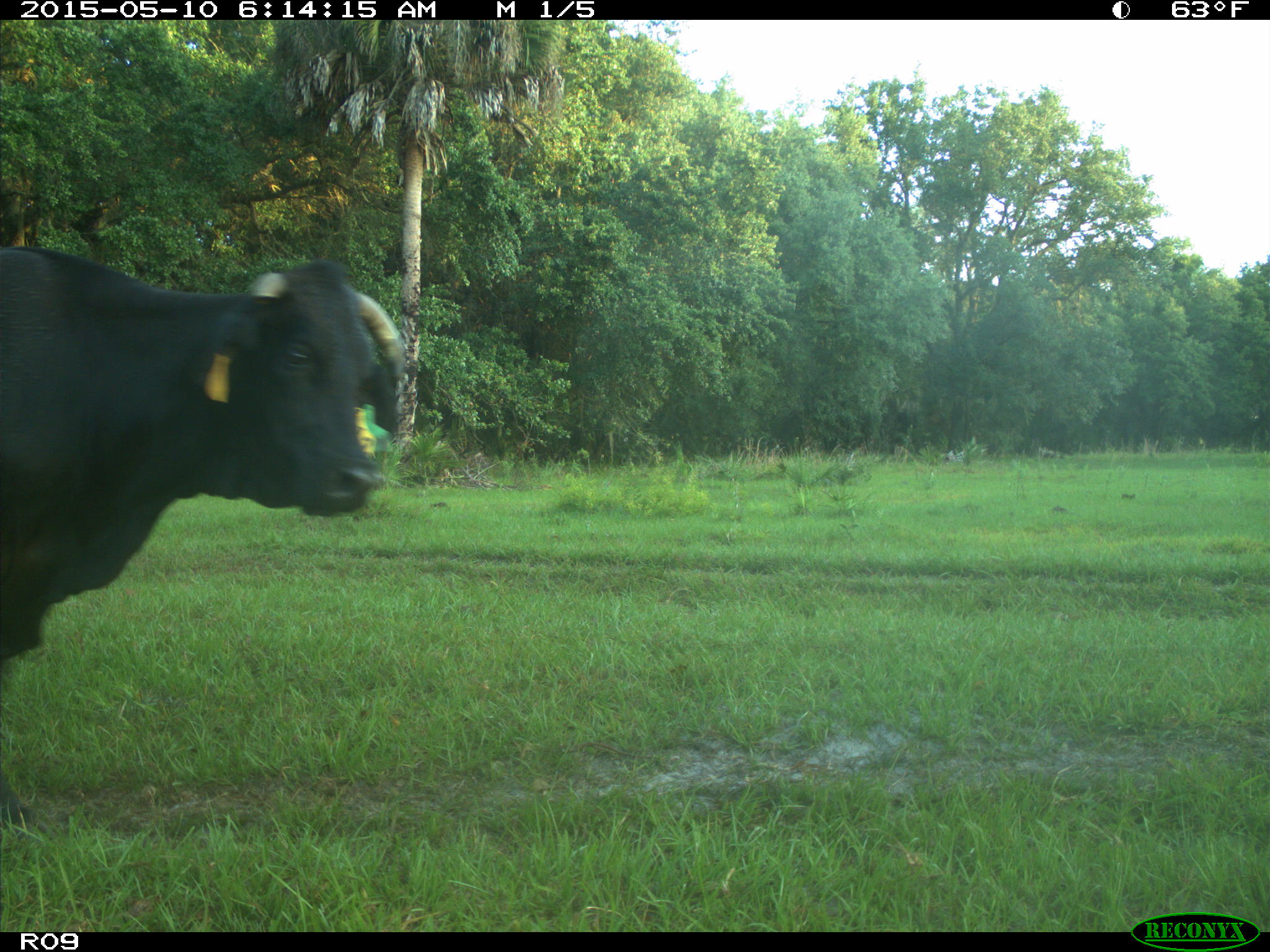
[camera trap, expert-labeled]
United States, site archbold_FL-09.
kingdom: Animalia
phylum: Chordata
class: Mammalia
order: Artiodactyla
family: Bovidae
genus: Bos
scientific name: Bos taurus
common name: domestic cow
Bos taurus (domestic cow).